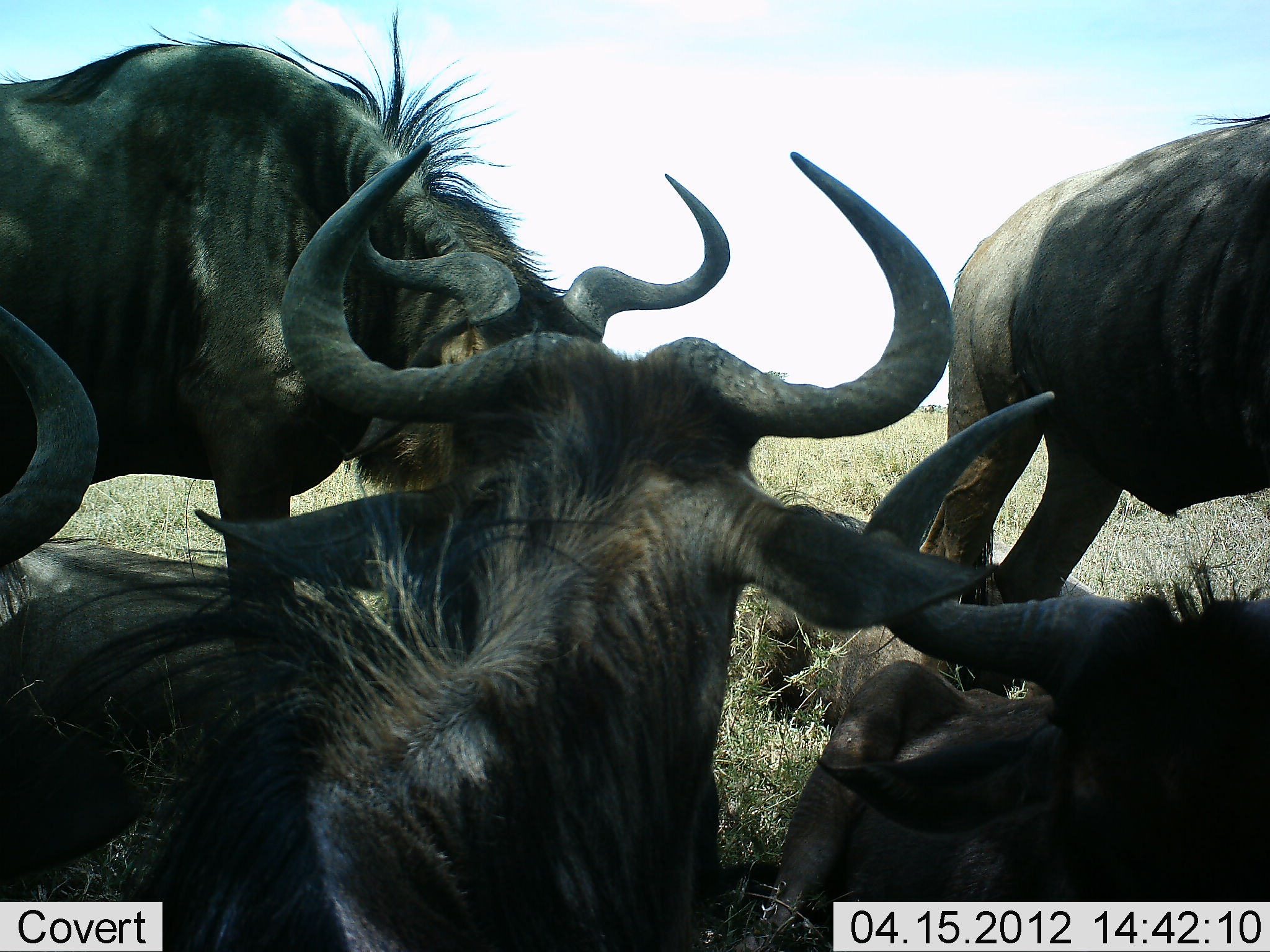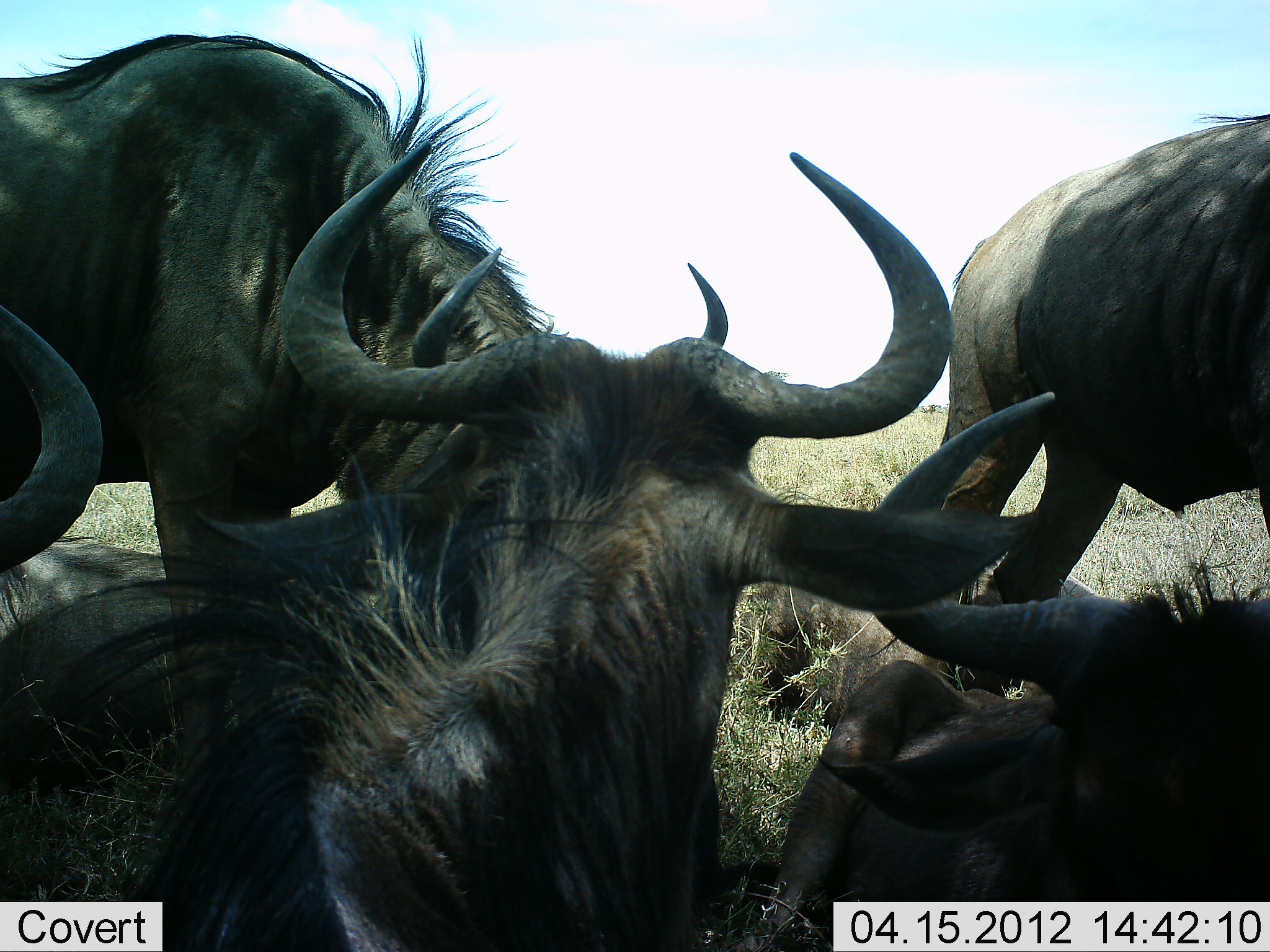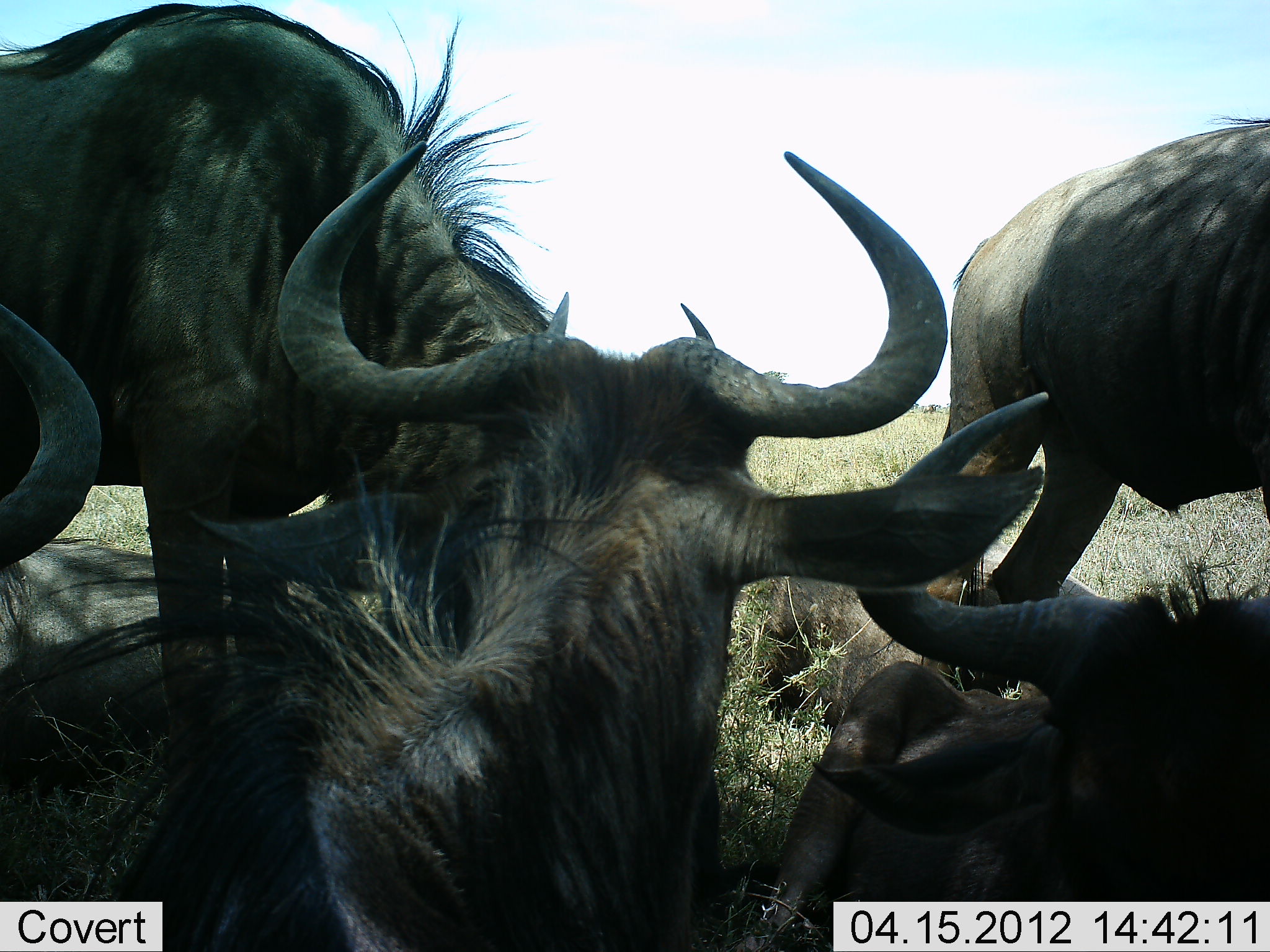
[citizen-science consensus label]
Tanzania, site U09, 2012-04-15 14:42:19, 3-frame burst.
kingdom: Animalia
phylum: Chordata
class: Mammalia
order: Artiodactyla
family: Bovidae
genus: Connochaetes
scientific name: Connochaetes taurinus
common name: blue wildebeest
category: wildebeest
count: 6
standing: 62%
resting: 86%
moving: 0%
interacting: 7%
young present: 0%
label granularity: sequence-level